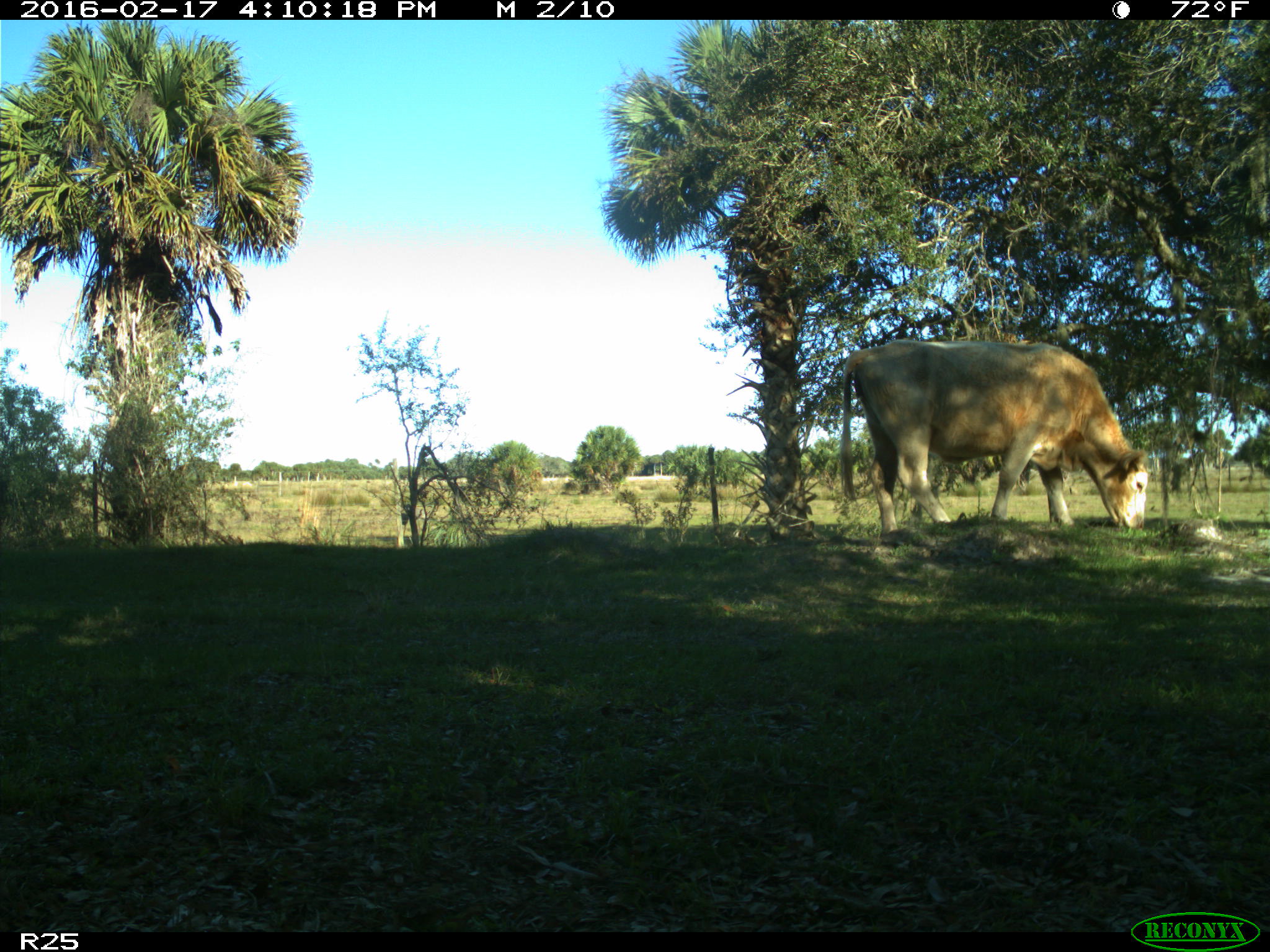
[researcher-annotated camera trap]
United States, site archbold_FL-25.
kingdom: Animalia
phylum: Chordata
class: Mammalia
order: Artiodactyla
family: Bovidae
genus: Bos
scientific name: Bos taurus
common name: domestic cow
Bos taurus (domestic cow).